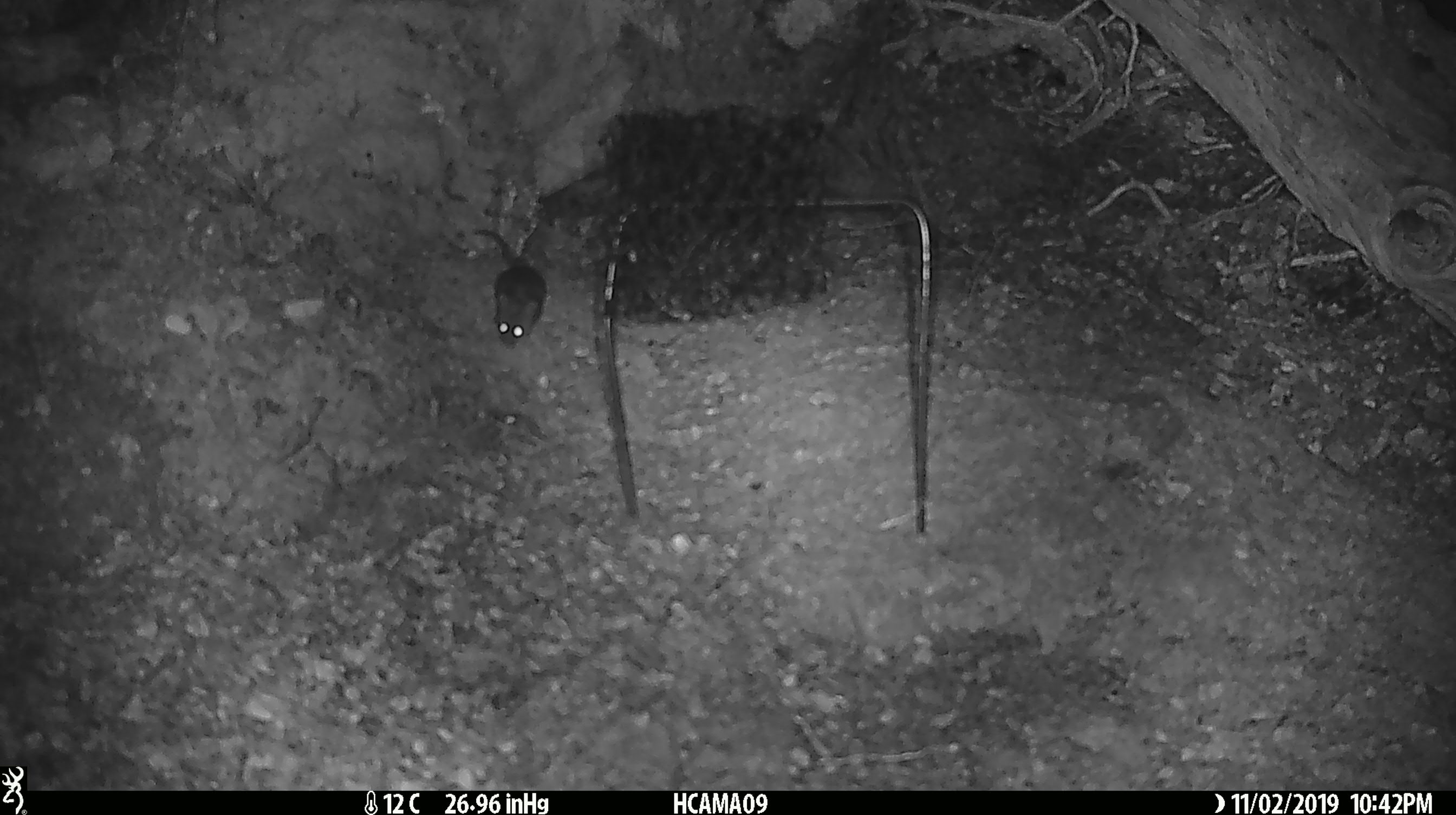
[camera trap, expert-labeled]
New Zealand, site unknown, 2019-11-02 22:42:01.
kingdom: Animalia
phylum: Chordata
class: Mammalia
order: Rodentia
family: Muridae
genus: Mus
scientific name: Mus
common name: mouse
Mouse (Mus).